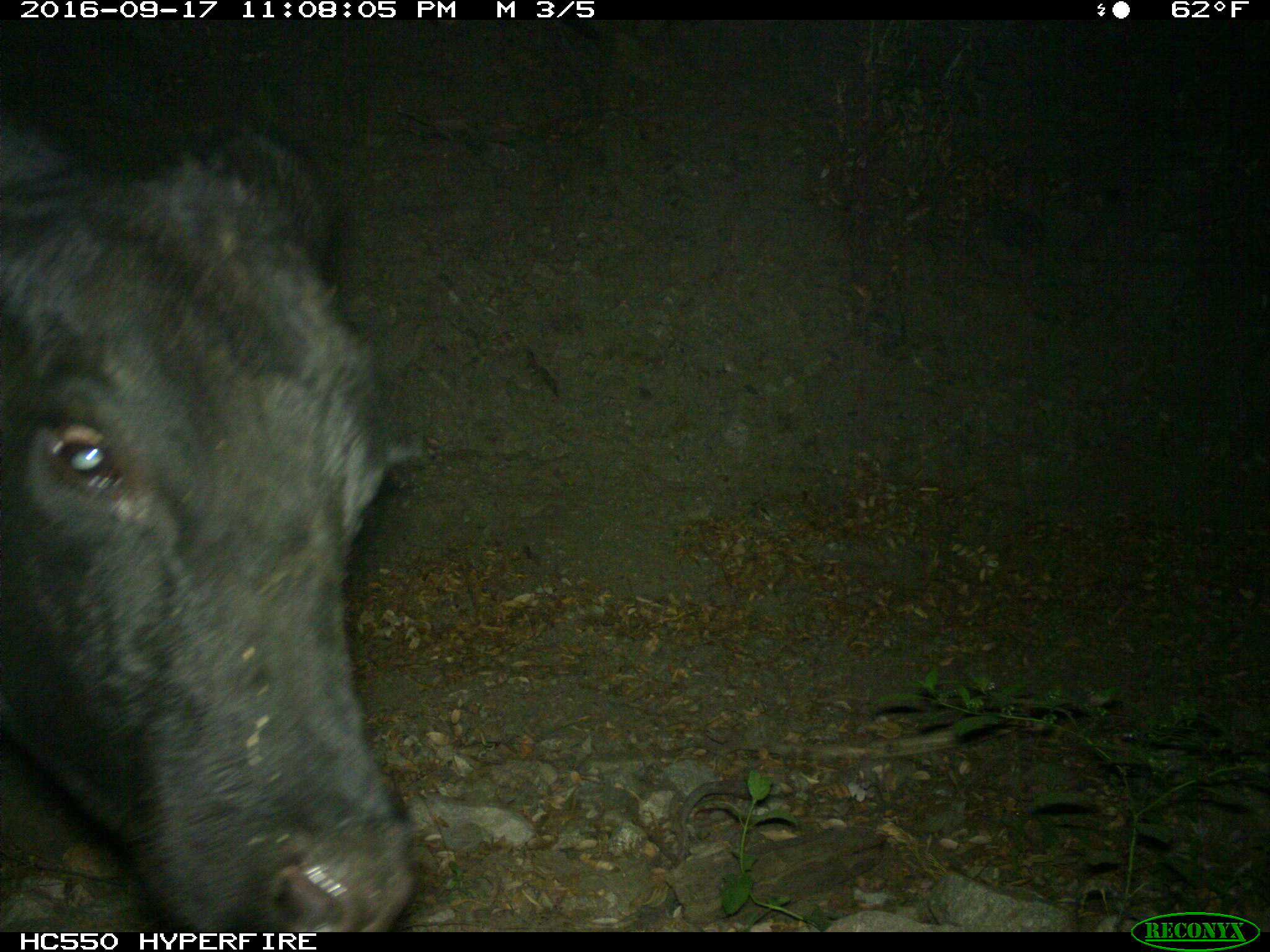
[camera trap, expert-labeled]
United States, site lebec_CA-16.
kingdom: Animalia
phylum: Chordata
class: Mammalia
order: Artiodactyla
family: Bovidae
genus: Bos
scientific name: Bos taurus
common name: domestic cow